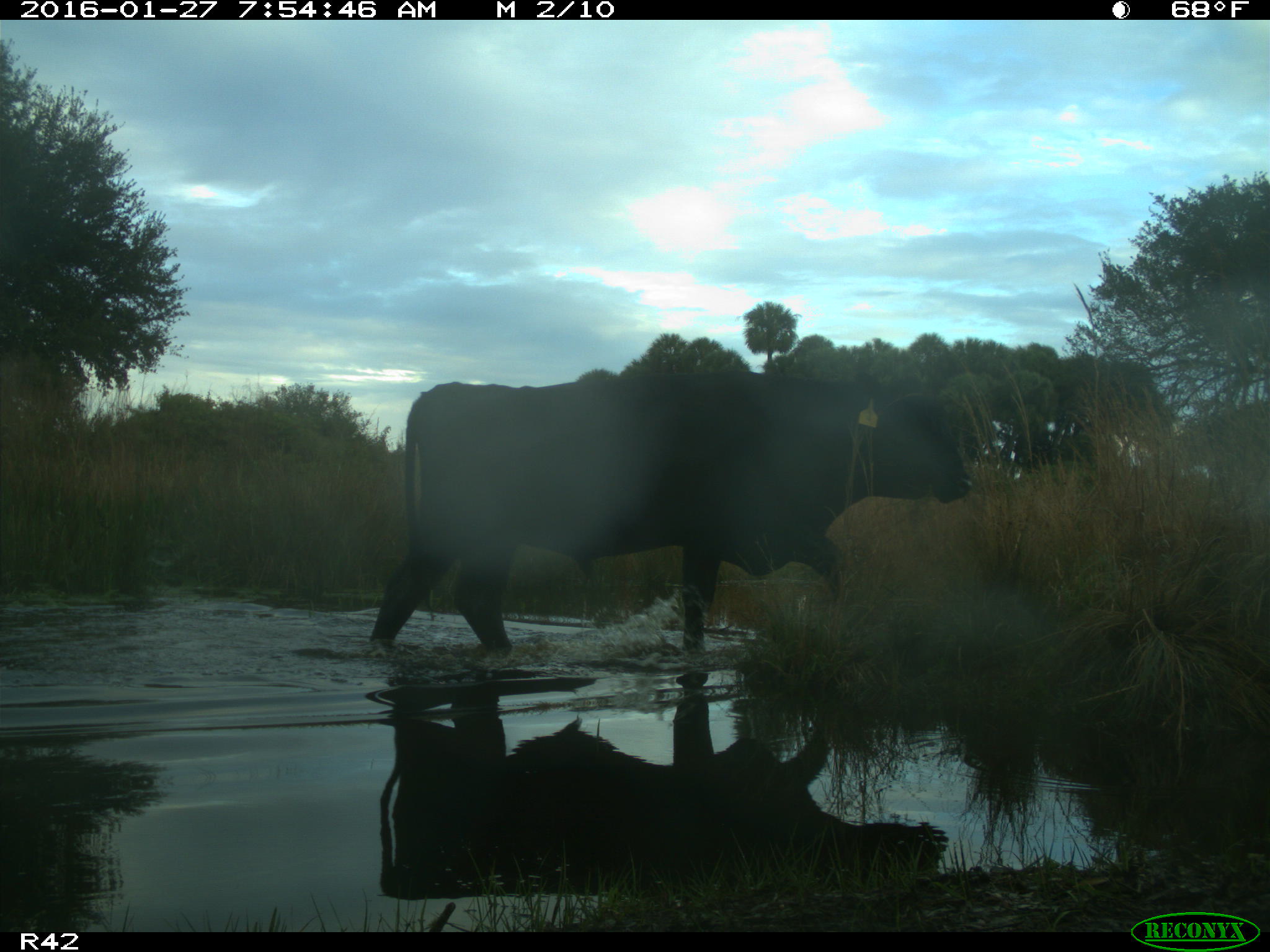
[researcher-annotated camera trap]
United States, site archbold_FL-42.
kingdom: Animalia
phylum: Chordata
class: Mammalia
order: Artiodactyla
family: Bovidae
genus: Bos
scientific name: Bos taurus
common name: domestic cow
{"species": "Bos taurus (domestic cow)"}